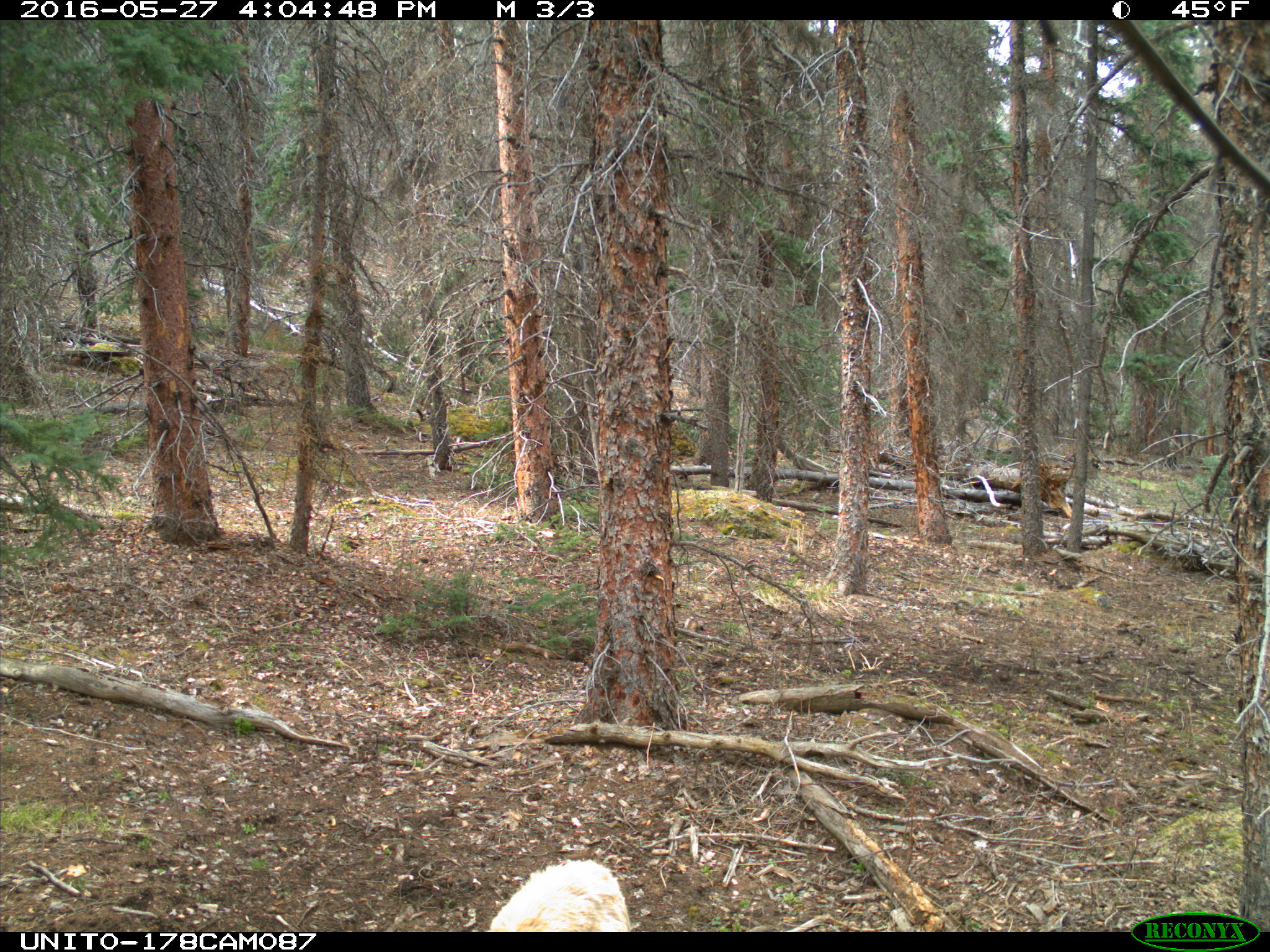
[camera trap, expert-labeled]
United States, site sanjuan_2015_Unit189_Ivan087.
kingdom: Animalia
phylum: Chordata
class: Mammalia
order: Artiodactyla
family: Cervidae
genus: Odocoileus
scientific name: Odocoileus hemionus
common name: mule deer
Odocoileus hemionus (mule deer).